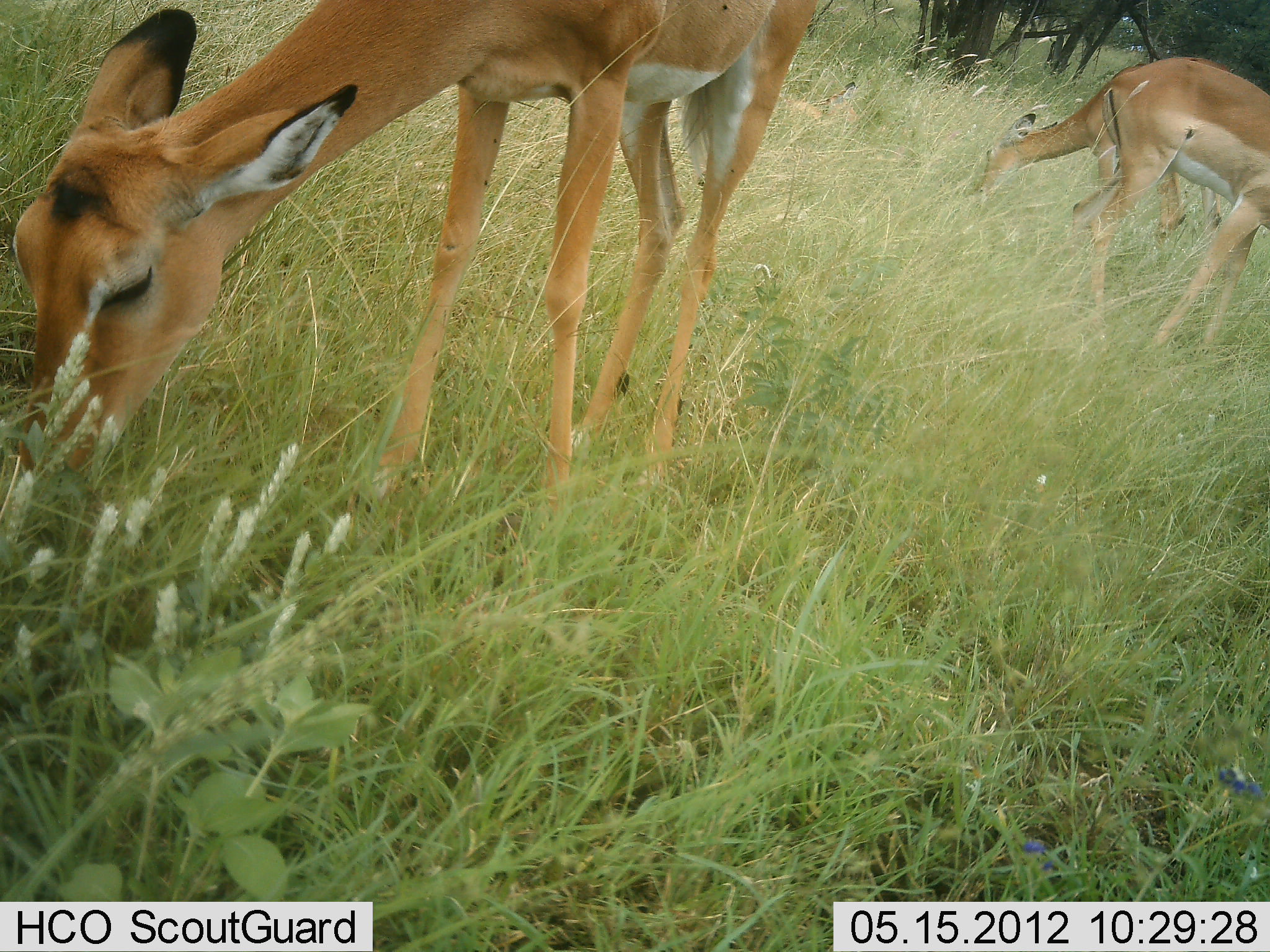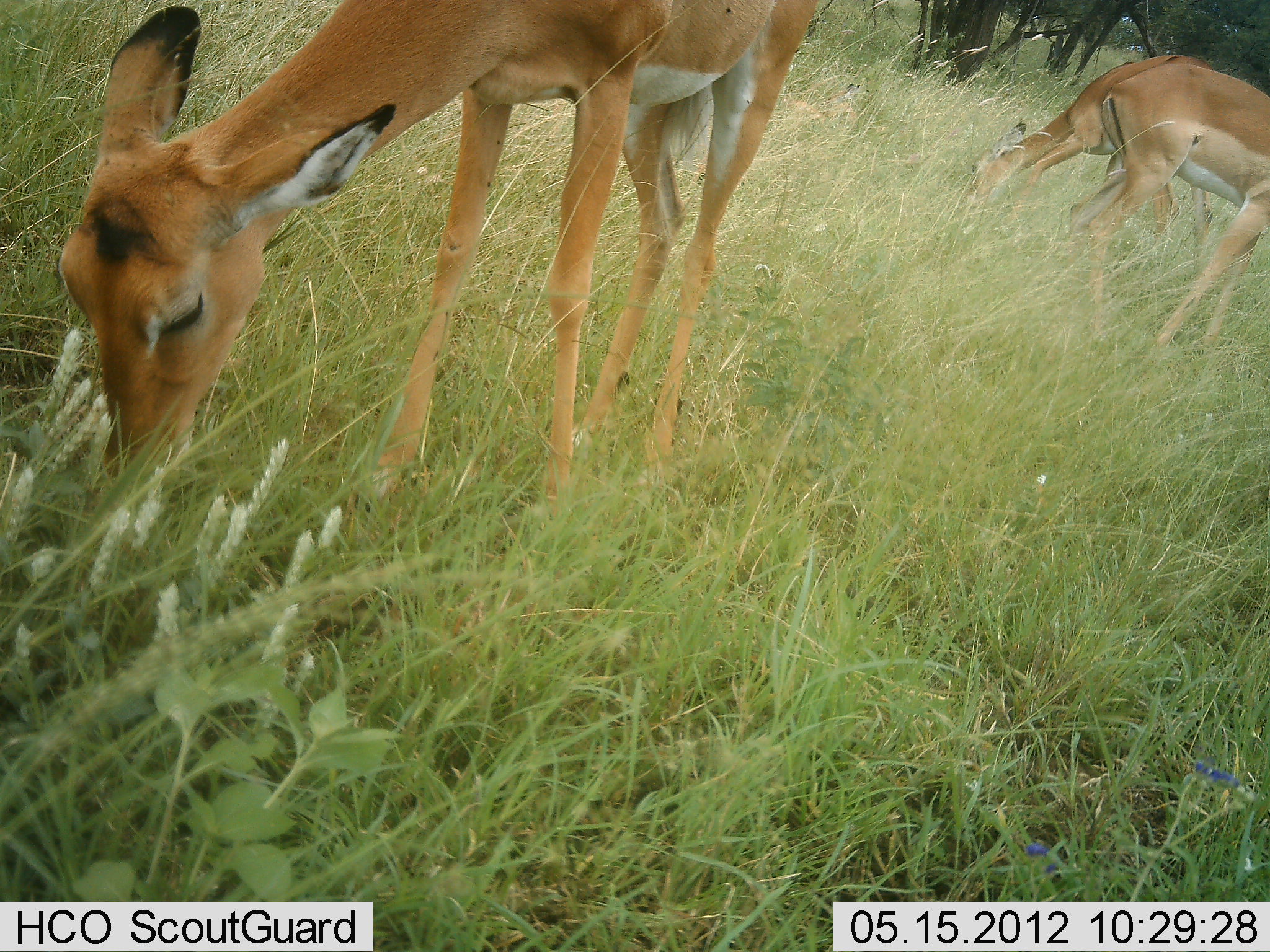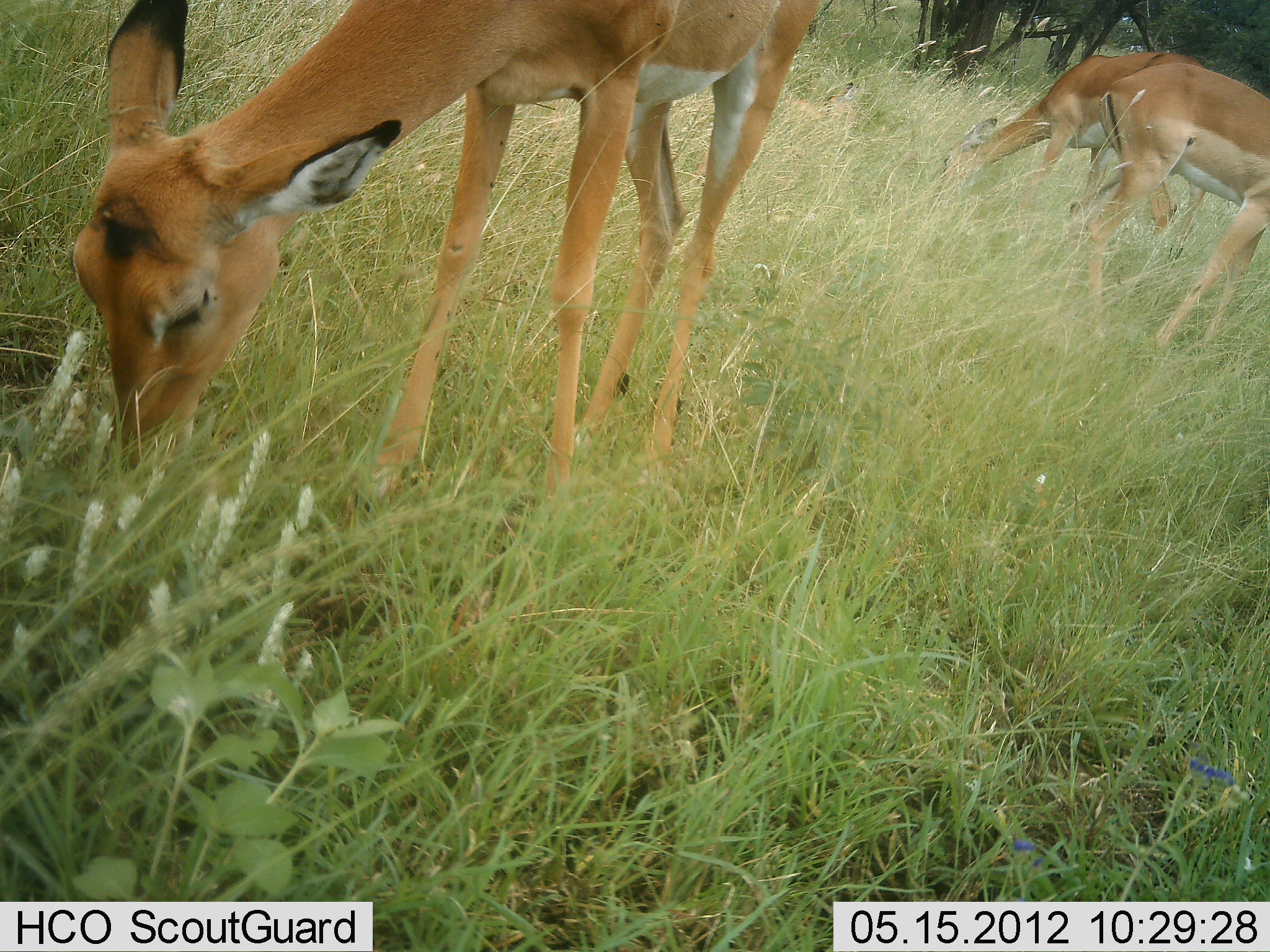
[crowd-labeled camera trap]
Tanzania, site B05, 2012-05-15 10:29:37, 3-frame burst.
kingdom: Animalia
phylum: Chordata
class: Mammalia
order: Artiodactyla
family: Bovidae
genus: Aepyceros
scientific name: Aepyceros melampus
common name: impala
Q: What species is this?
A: Impala (Aepyceros melampus).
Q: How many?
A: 3.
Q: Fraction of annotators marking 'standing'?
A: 25%.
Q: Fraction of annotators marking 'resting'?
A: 0%.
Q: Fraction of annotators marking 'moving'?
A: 0%.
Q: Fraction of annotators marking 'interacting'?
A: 0%.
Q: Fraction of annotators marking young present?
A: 6%.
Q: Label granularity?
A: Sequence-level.